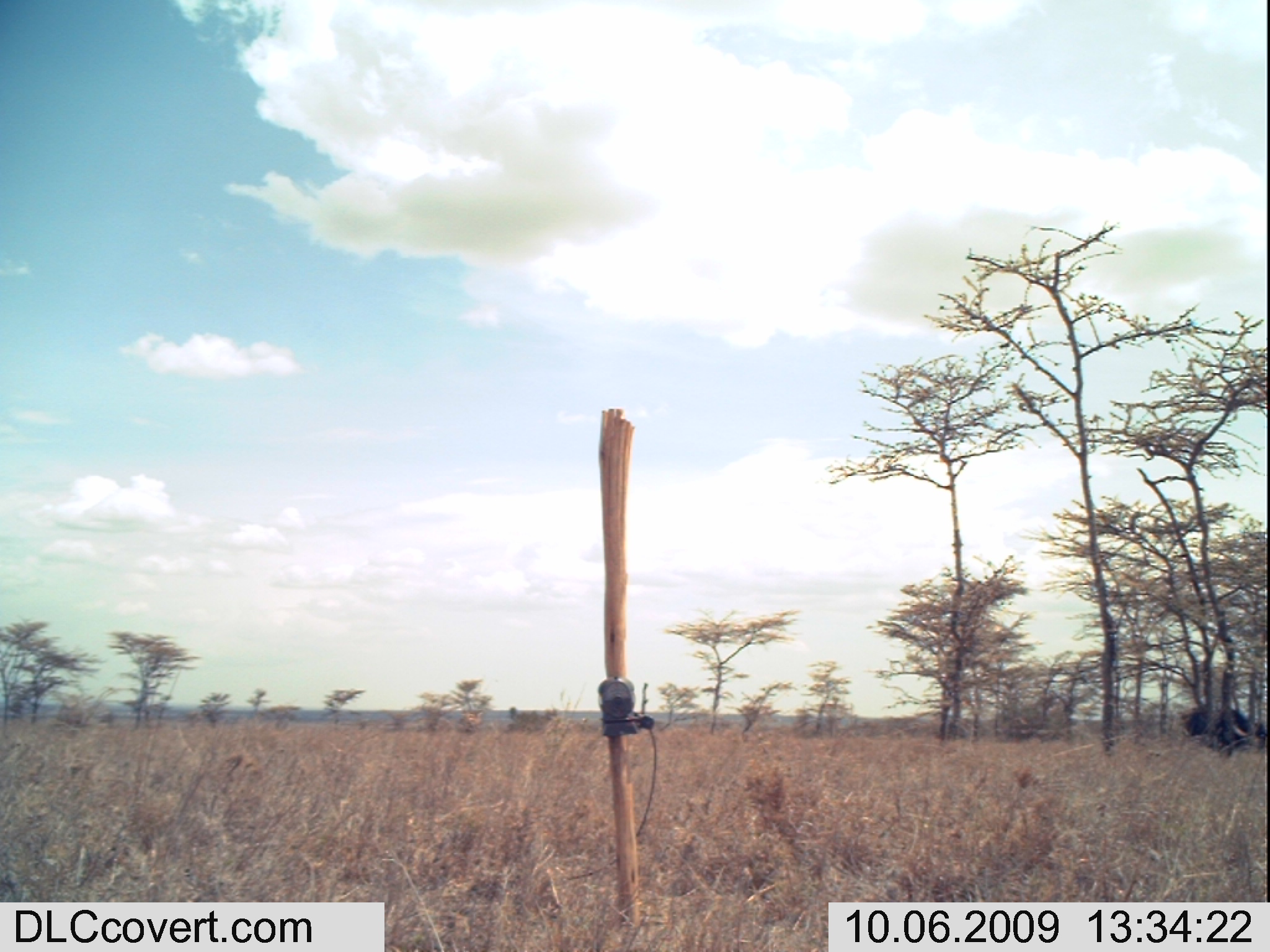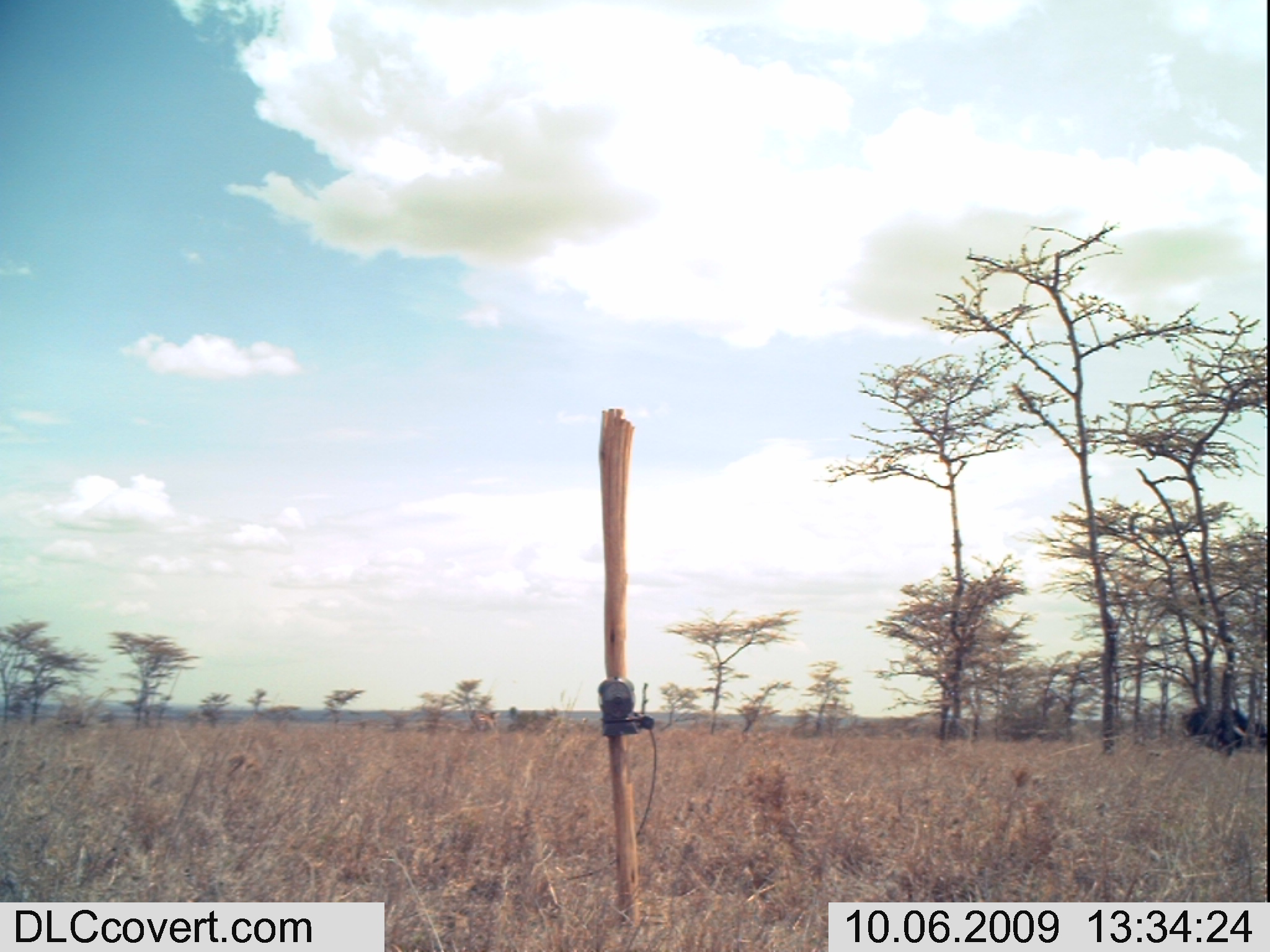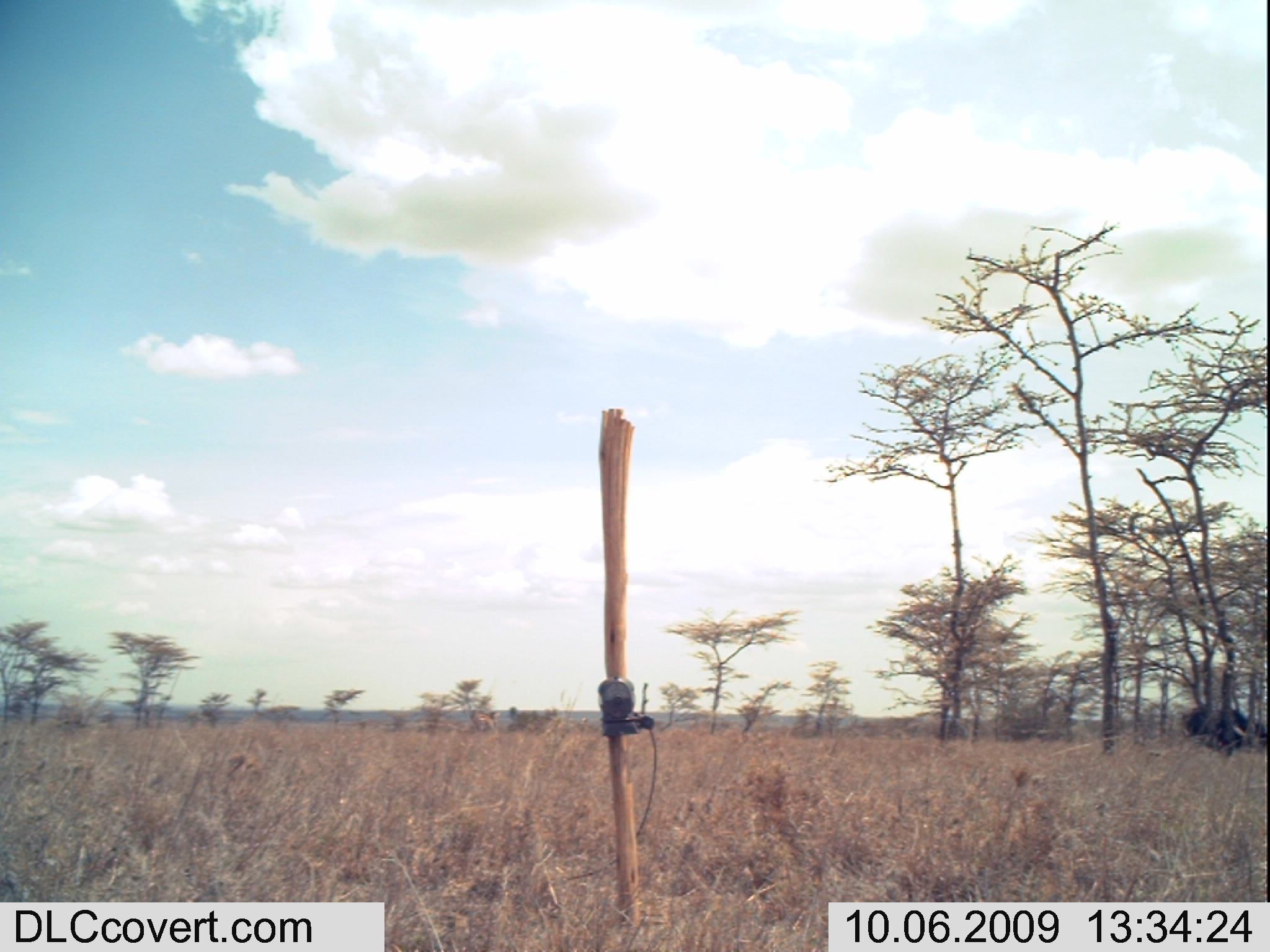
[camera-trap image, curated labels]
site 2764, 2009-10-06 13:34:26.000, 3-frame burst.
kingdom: Animalia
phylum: Chordata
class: Mammalia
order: Perissodactyla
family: Equidae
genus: Equus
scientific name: Equus quagga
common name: plains zebra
Equus quagga (plains zebra), count 2.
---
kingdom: Animalia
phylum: Chordata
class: Mammalia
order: Artiodactyla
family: Bovidae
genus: Syncerus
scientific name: Syncerus caffer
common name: african buffalo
Syncerus caffer (african buffalo), count 1.